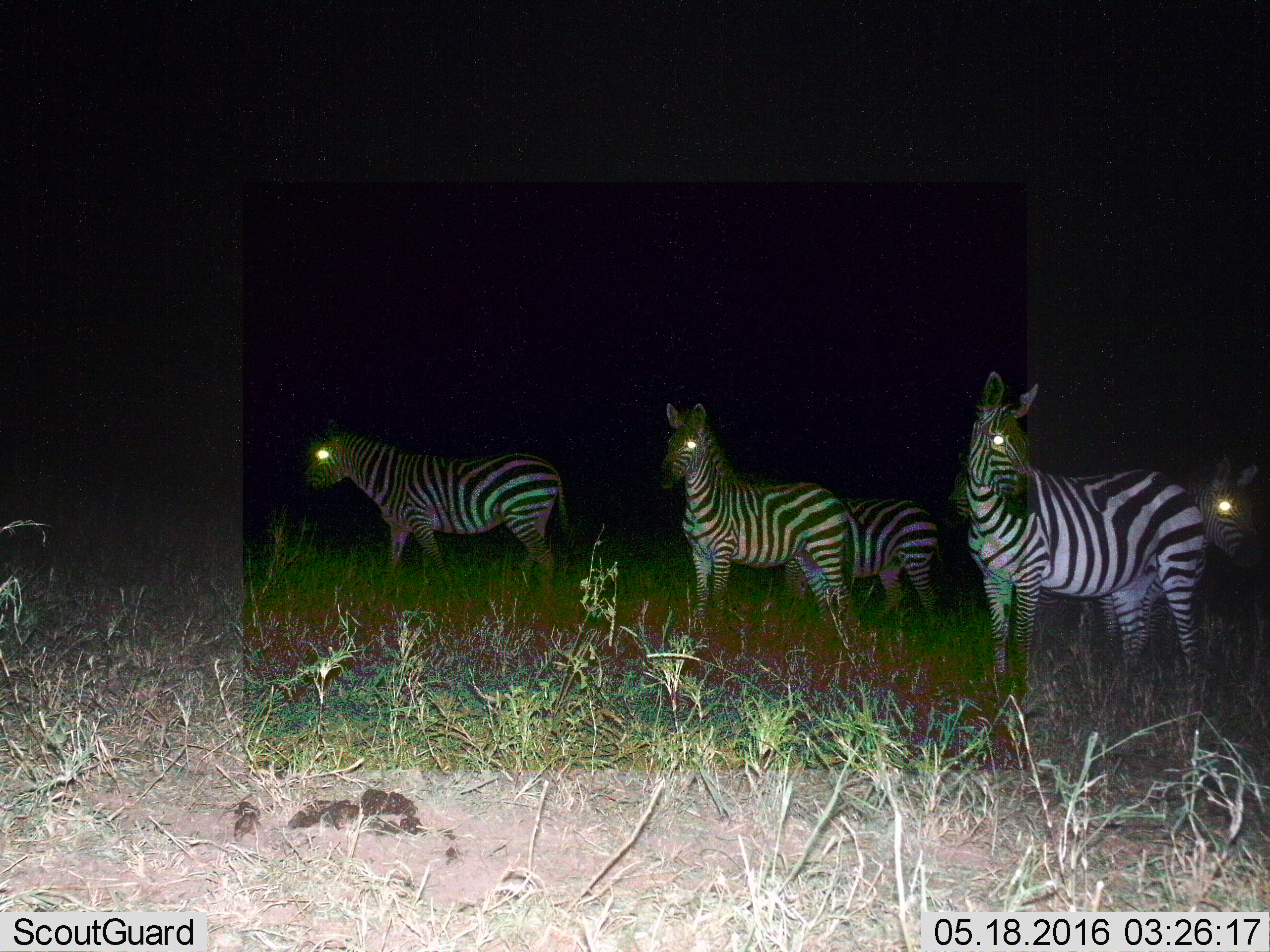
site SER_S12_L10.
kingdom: Animalia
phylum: Chordata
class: Mammalia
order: Perissodactyla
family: Equidae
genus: Equus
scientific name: Equus quagga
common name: plains zebra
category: zebraplains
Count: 5.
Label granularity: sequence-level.